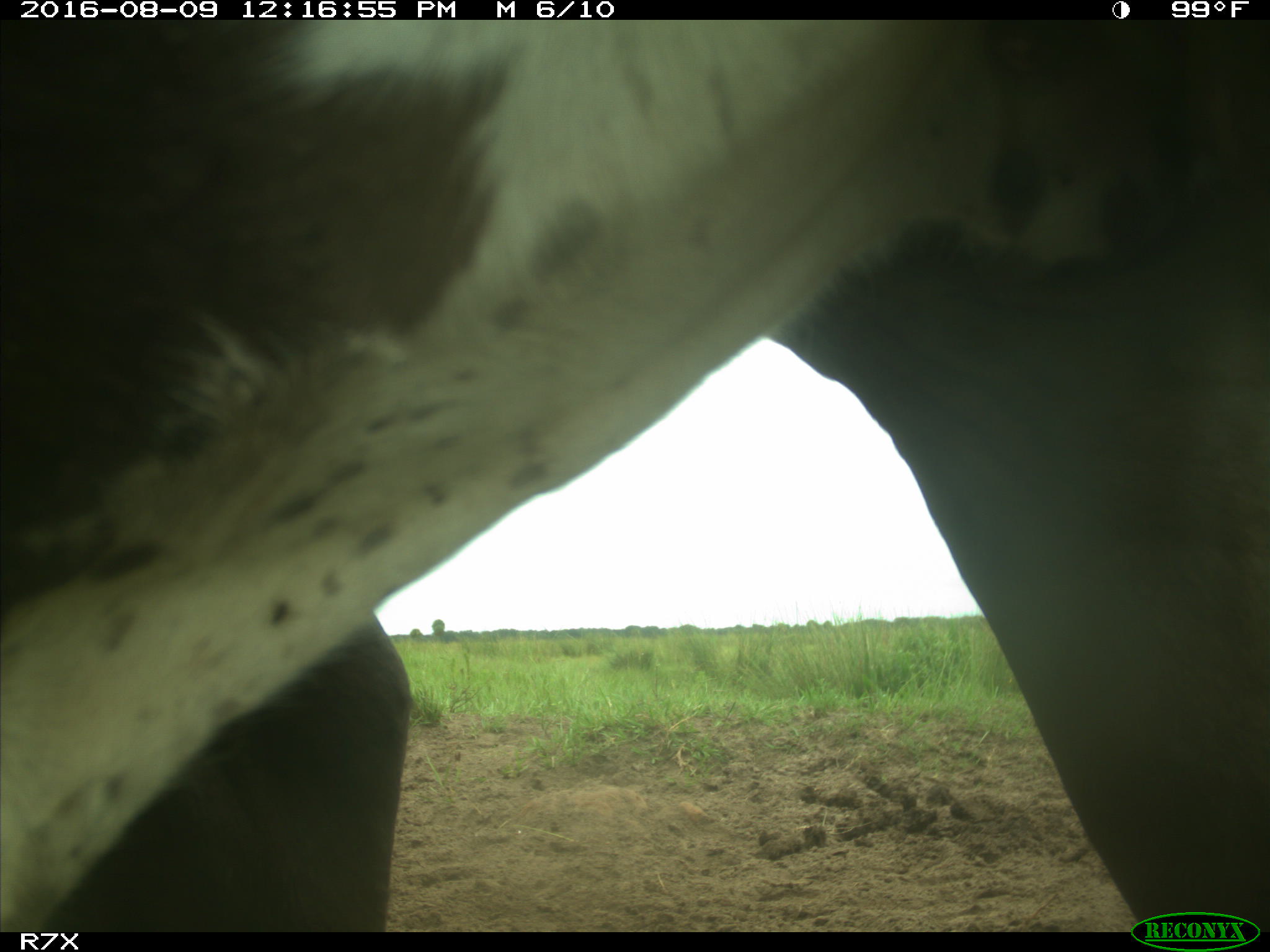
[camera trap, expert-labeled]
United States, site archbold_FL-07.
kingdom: Animalia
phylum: Chordata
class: Mammalia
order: Artiodactyla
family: Bovidae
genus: Bos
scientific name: Bos taurus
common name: domestic cow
Bos taurus (domestic cow).